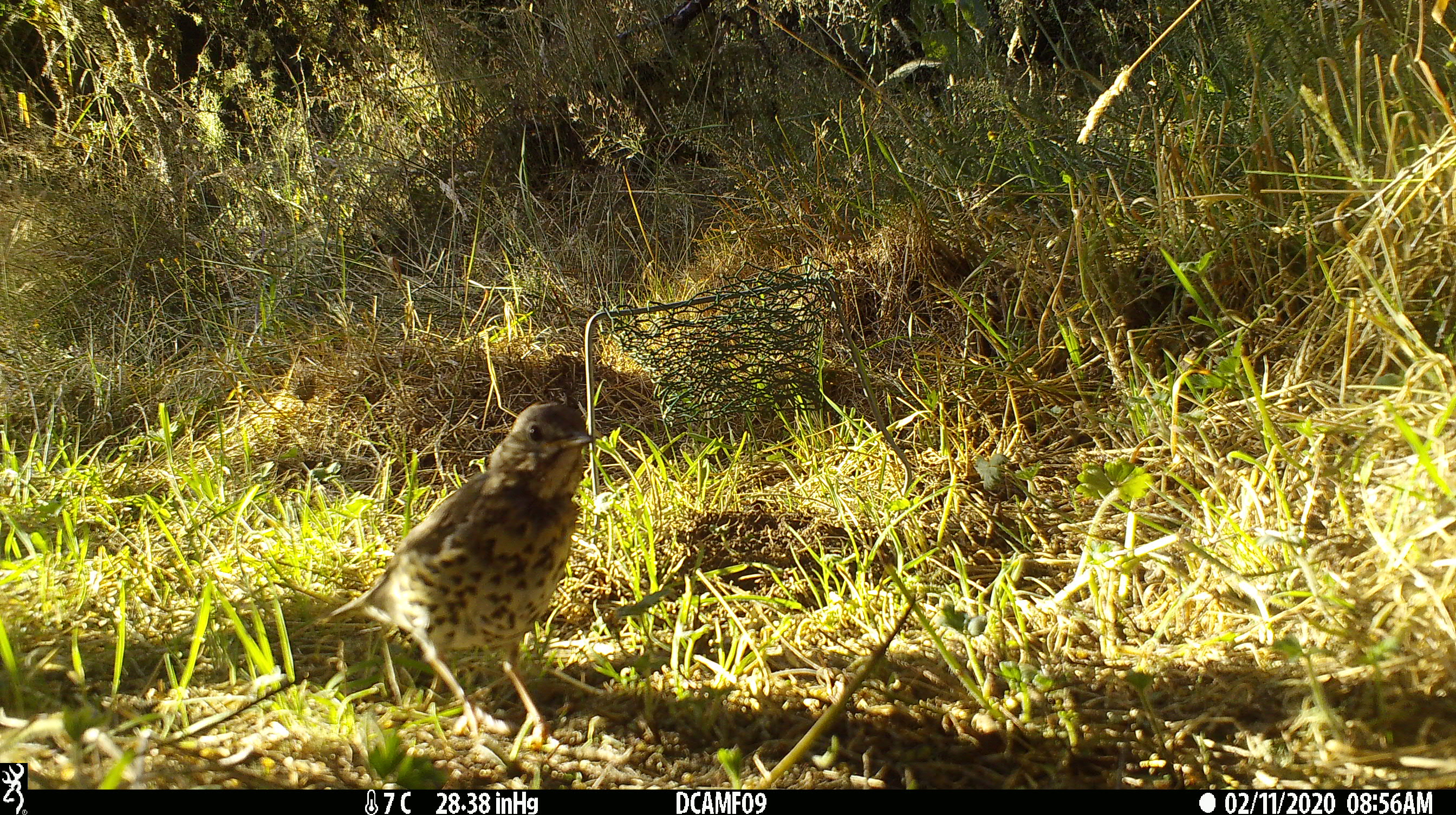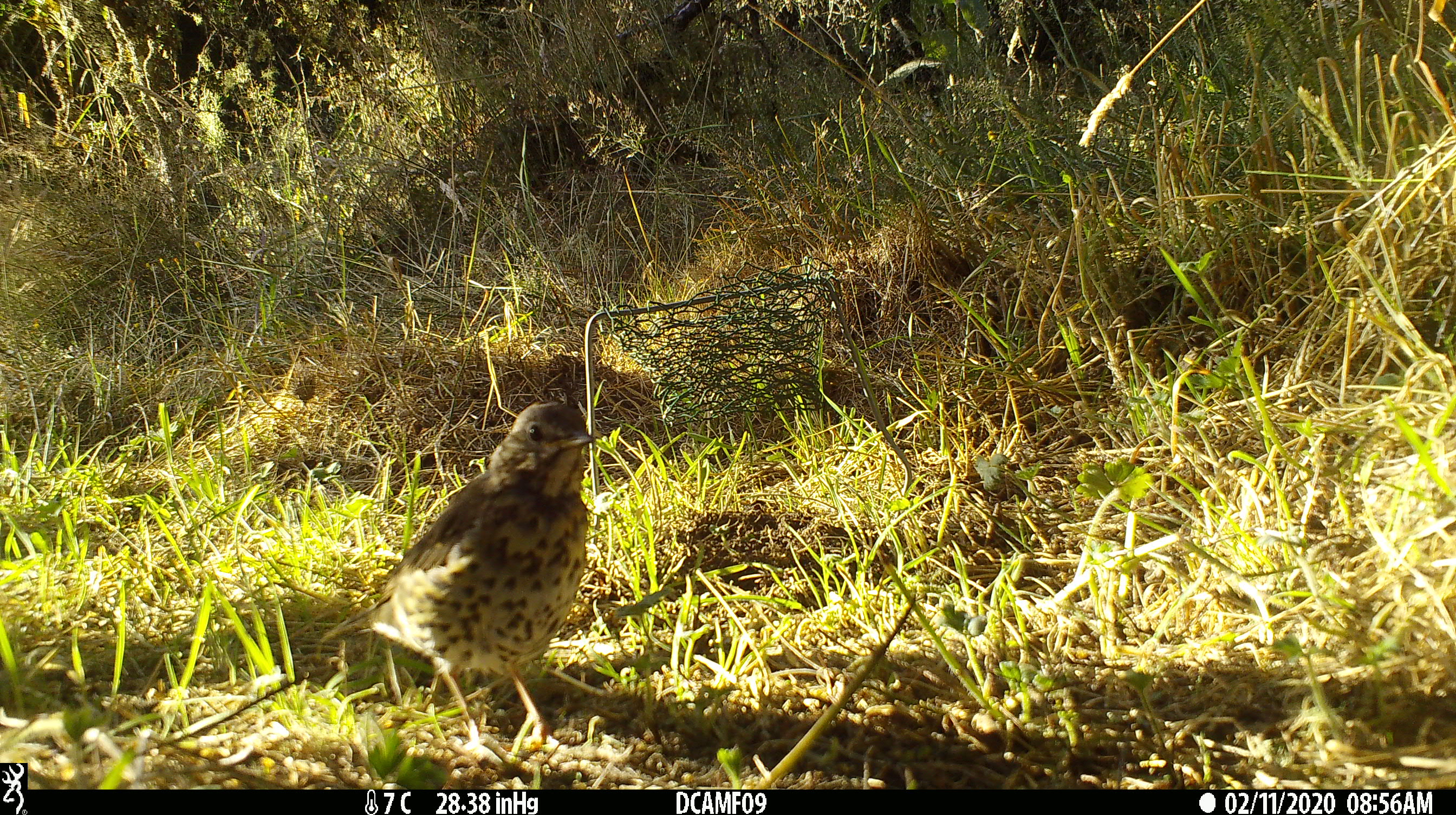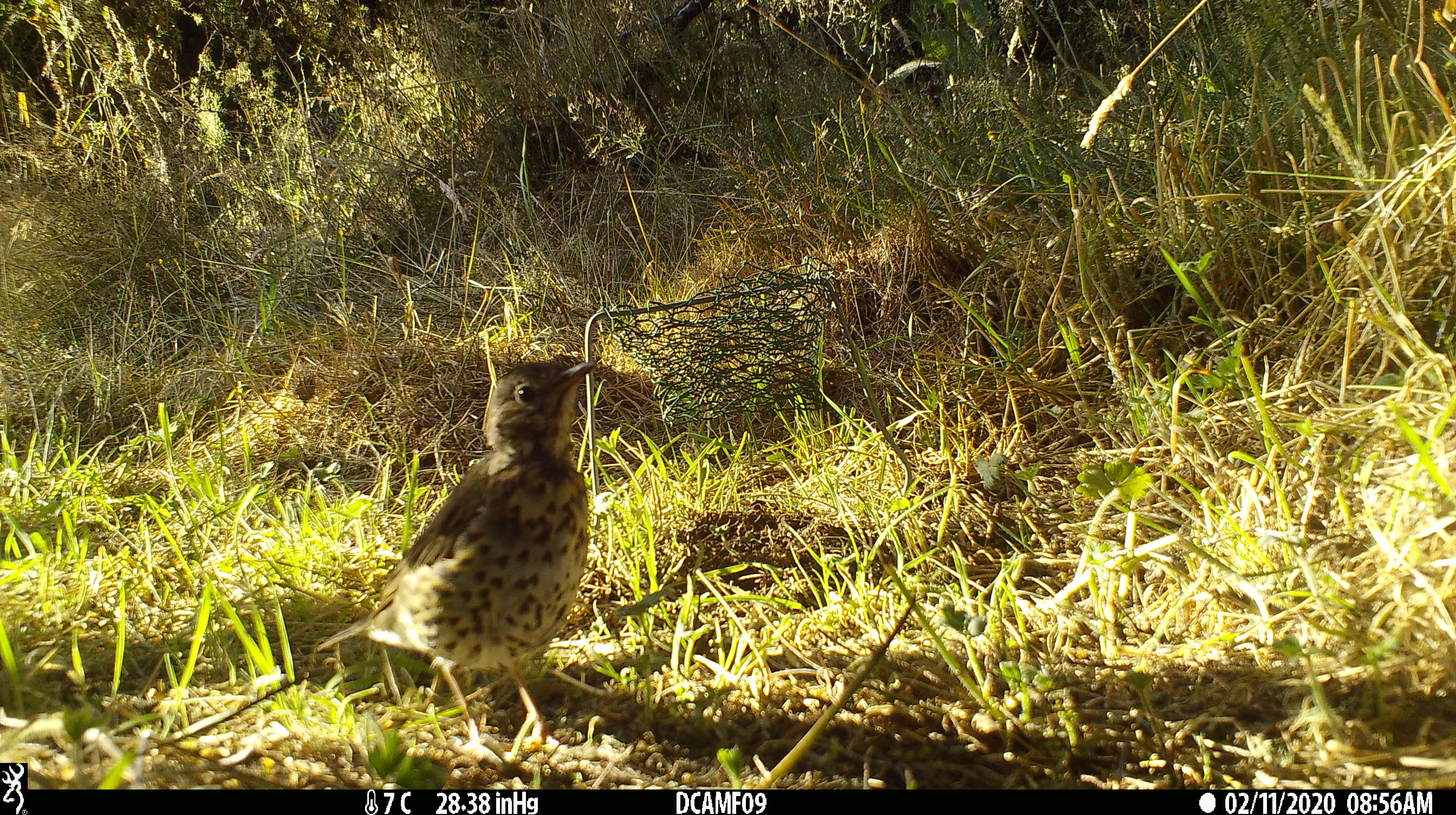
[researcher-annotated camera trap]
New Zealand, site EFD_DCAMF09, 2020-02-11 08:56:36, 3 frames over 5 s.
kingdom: Animalia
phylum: Chordata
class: Aves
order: Passeriformes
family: Turdidae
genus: Turdus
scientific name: Turdus philomelos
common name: song thrush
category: thrush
Thrush (song thrush) (Turdus philomelos).